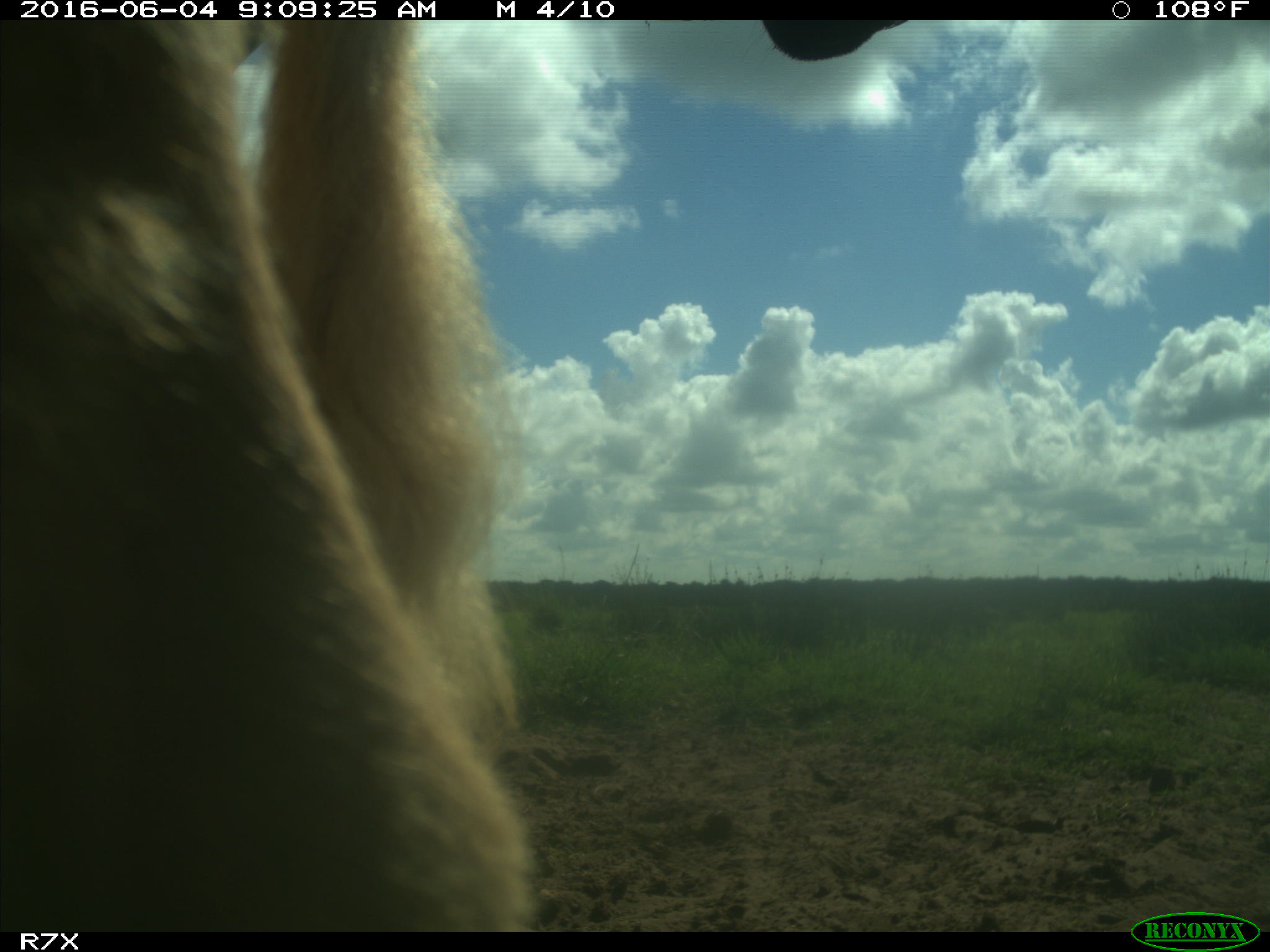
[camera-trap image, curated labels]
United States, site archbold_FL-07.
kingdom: Animalia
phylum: Chordata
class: Mammalia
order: Artiodactyla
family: Bovidae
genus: Bos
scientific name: Bos taurus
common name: domestic cow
Bos taurus (domestic cow).